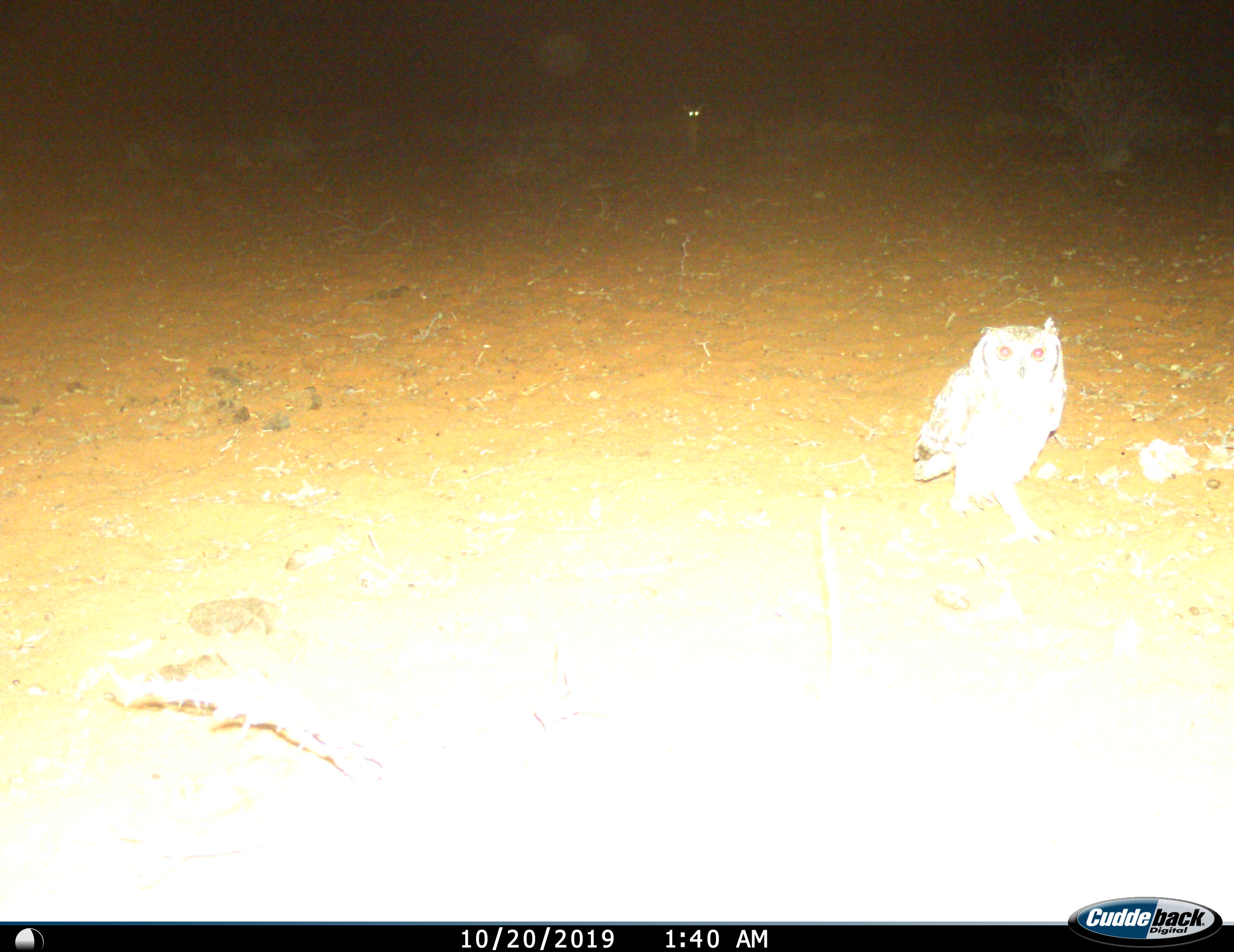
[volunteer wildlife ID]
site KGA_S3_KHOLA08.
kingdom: Animalia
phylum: Chordata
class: Aves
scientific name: Aves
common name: bird of prey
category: birdofprey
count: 1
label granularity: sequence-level